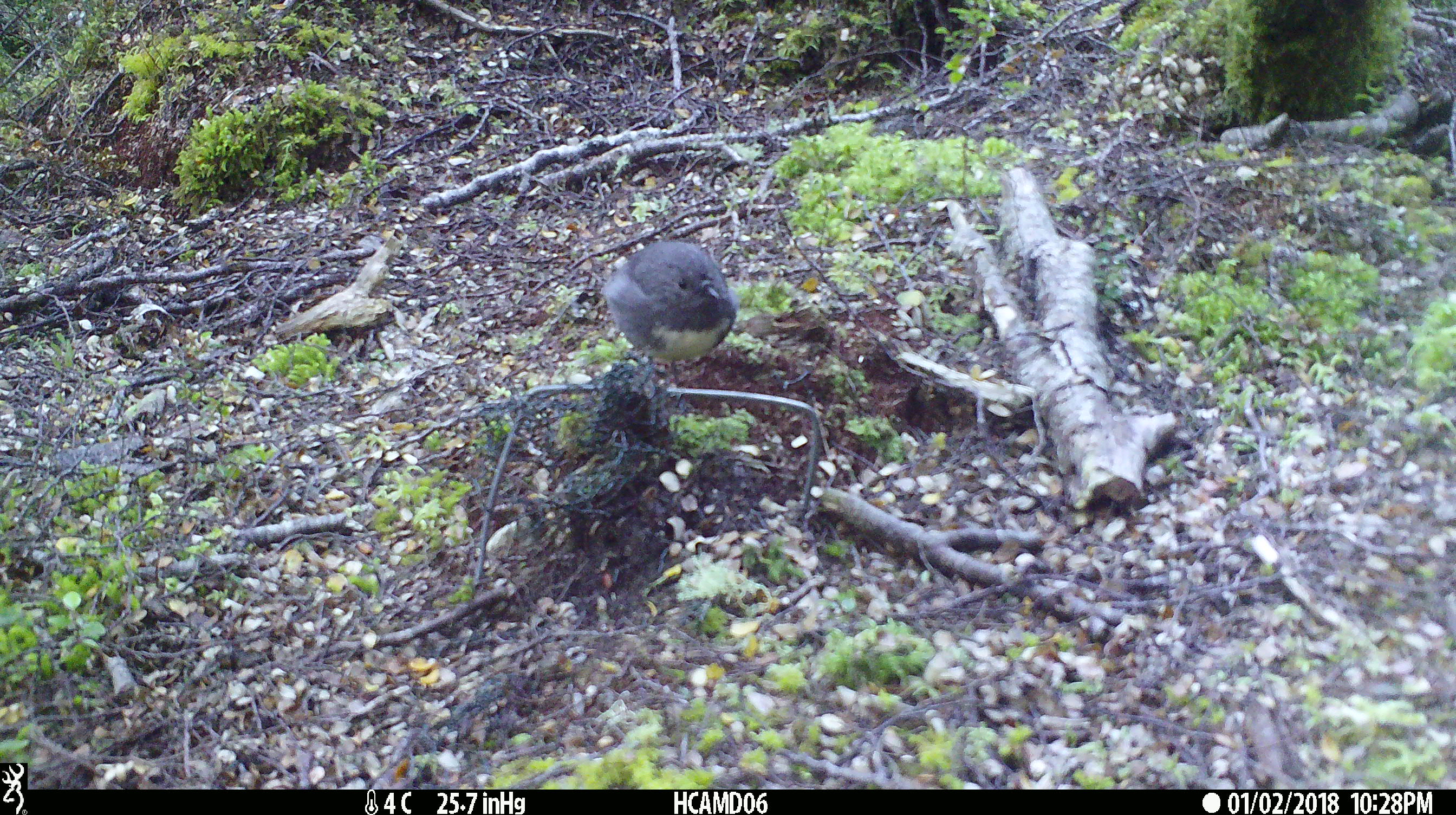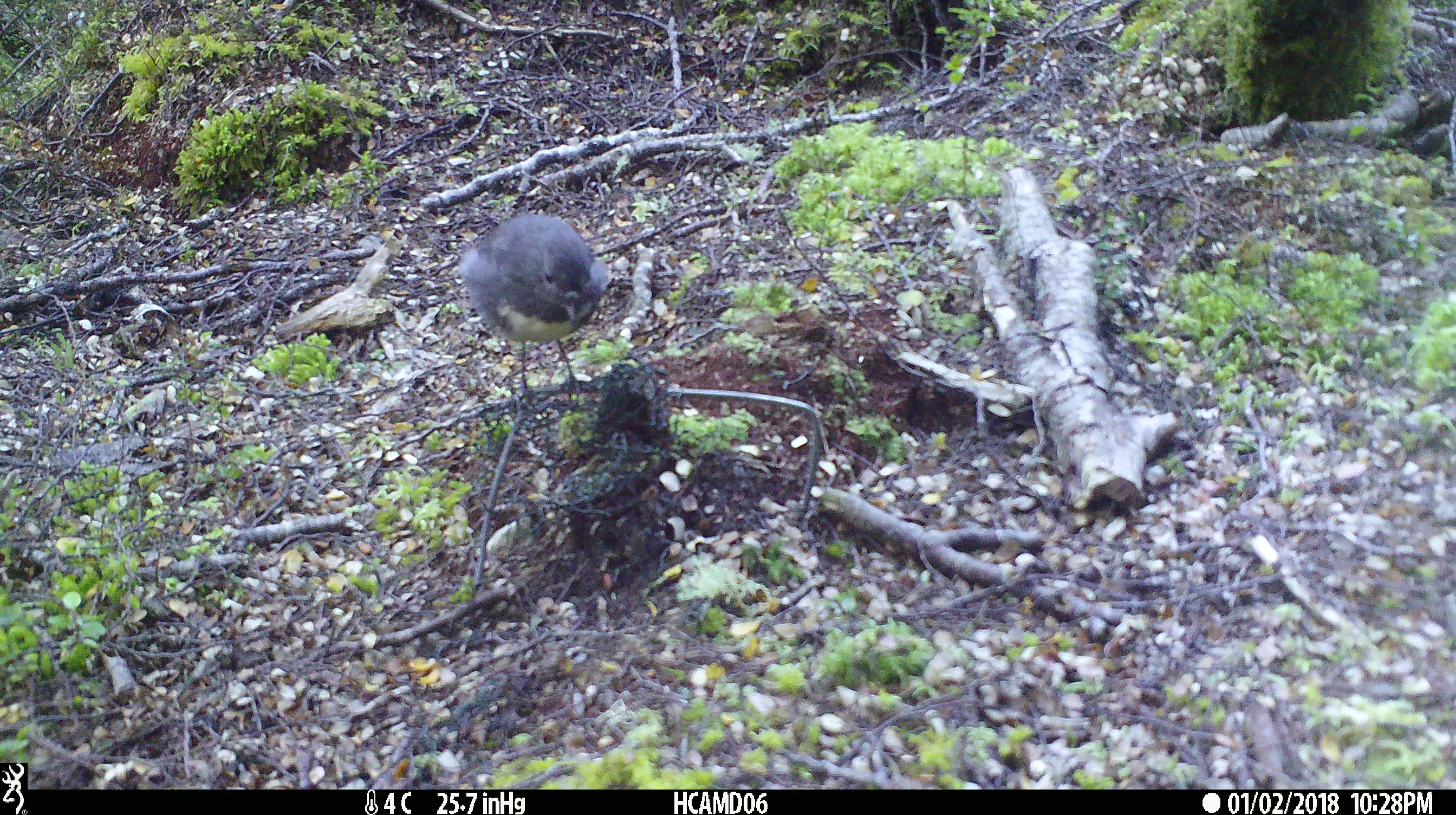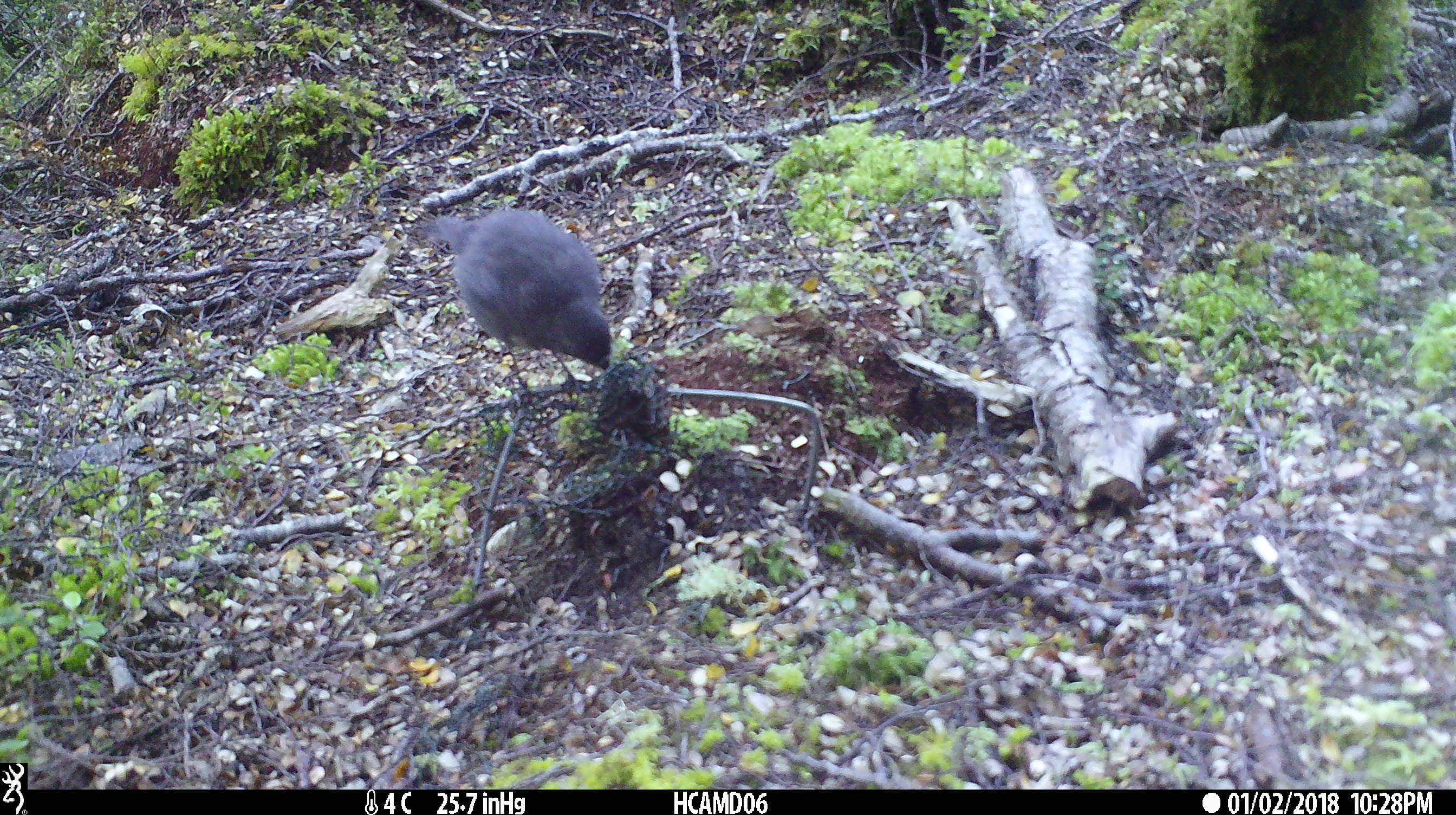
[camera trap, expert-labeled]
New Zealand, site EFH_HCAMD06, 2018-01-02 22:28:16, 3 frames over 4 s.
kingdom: Animalia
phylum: Chordata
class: Aves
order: Passeriformes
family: Petroicidae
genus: Petroica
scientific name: Petroica australis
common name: new zealand robin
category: robin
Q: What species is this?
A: Robin (new zealand robin) (Petroica australis).